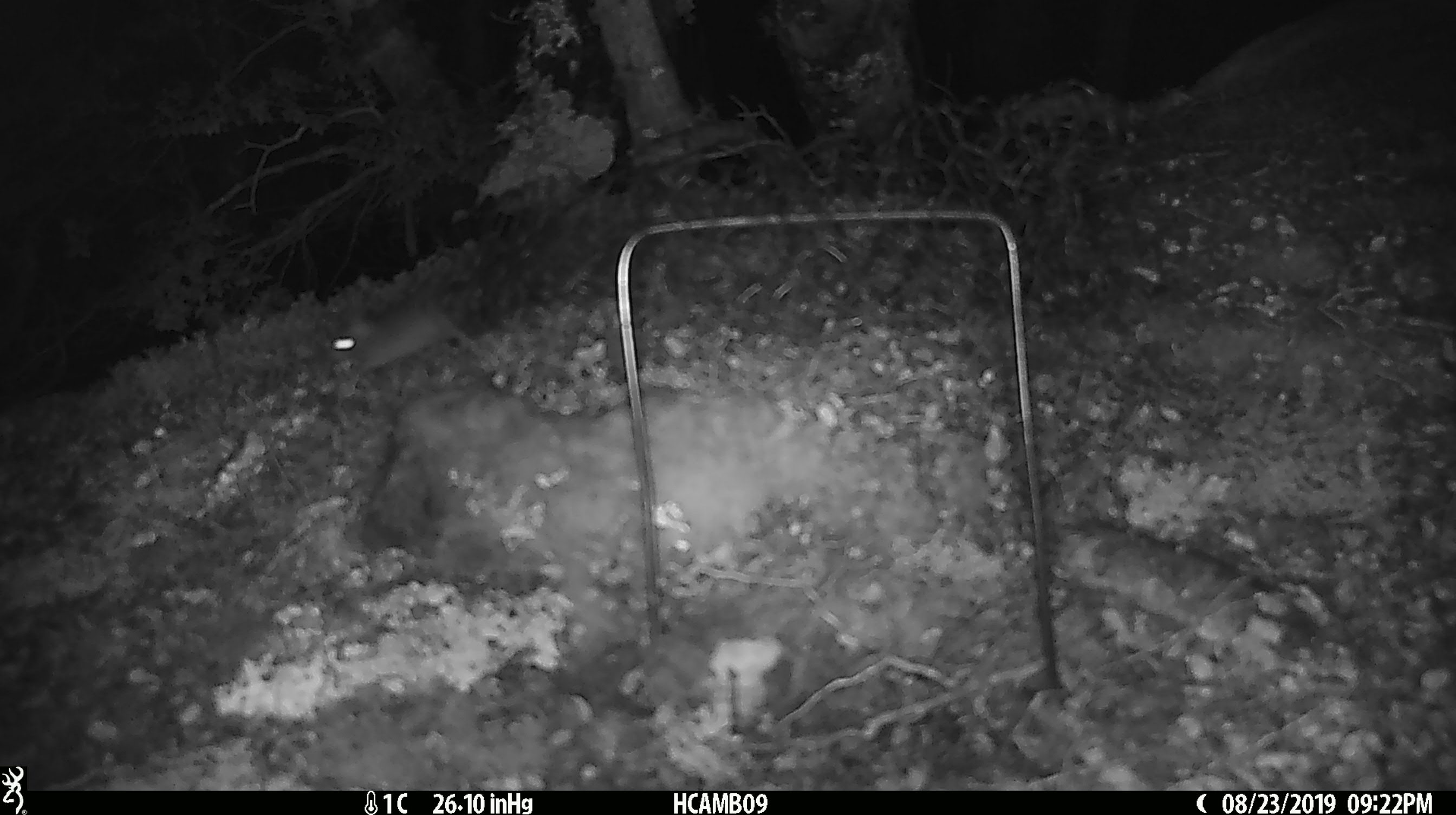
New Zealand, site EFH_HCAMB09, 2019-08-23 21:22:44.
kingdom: Animalia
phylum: Chordata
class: Mammalia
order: Rodentia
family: Muridae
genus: Mus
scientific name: Mus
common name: mouse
Mouse (Mus).